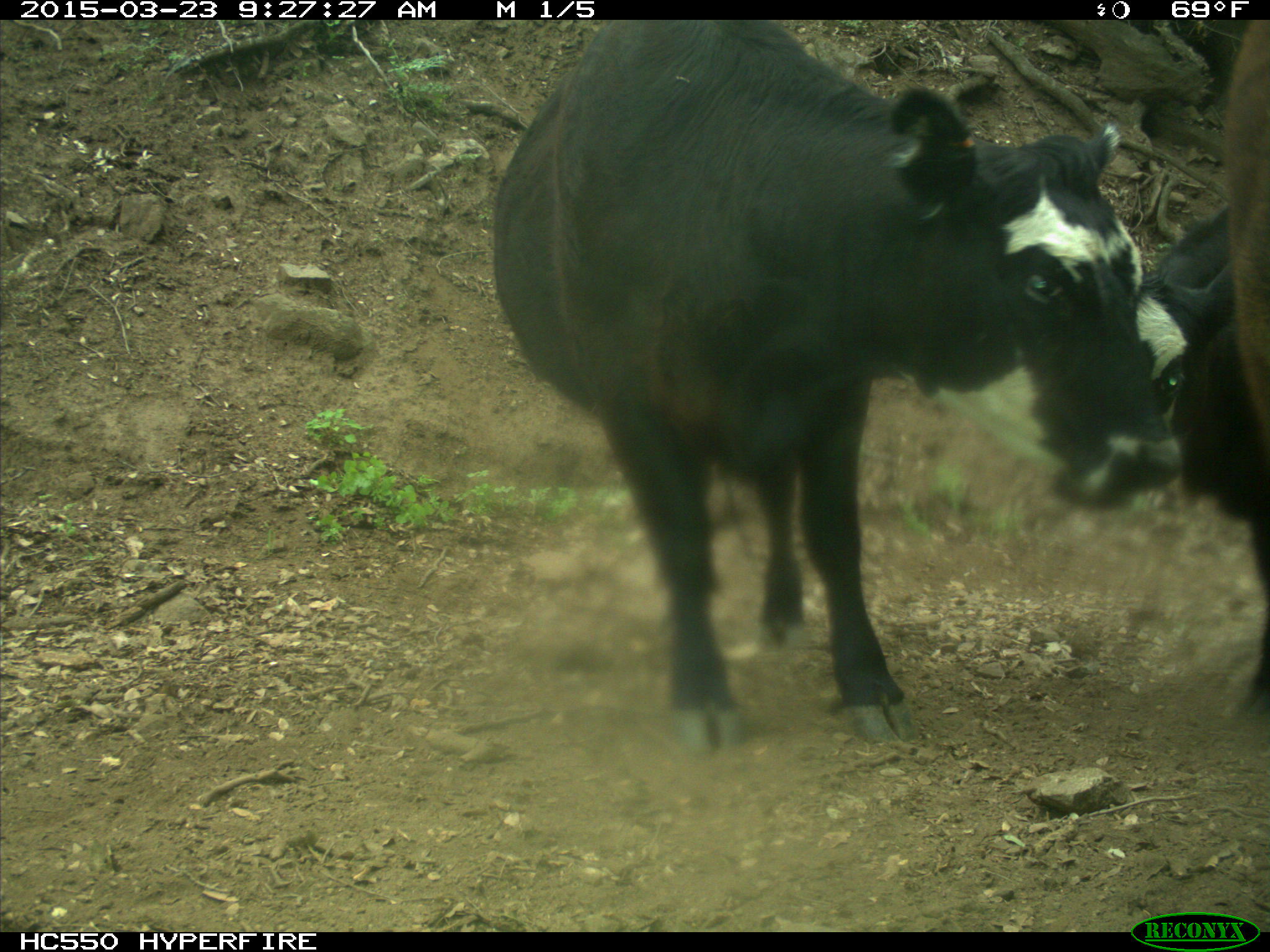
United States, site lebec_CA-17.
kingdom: Animalia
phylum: Chordata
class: Mammalia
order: Artiodactyla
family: Bovidae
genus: Bos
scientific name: Bos taurus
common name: domestic cow